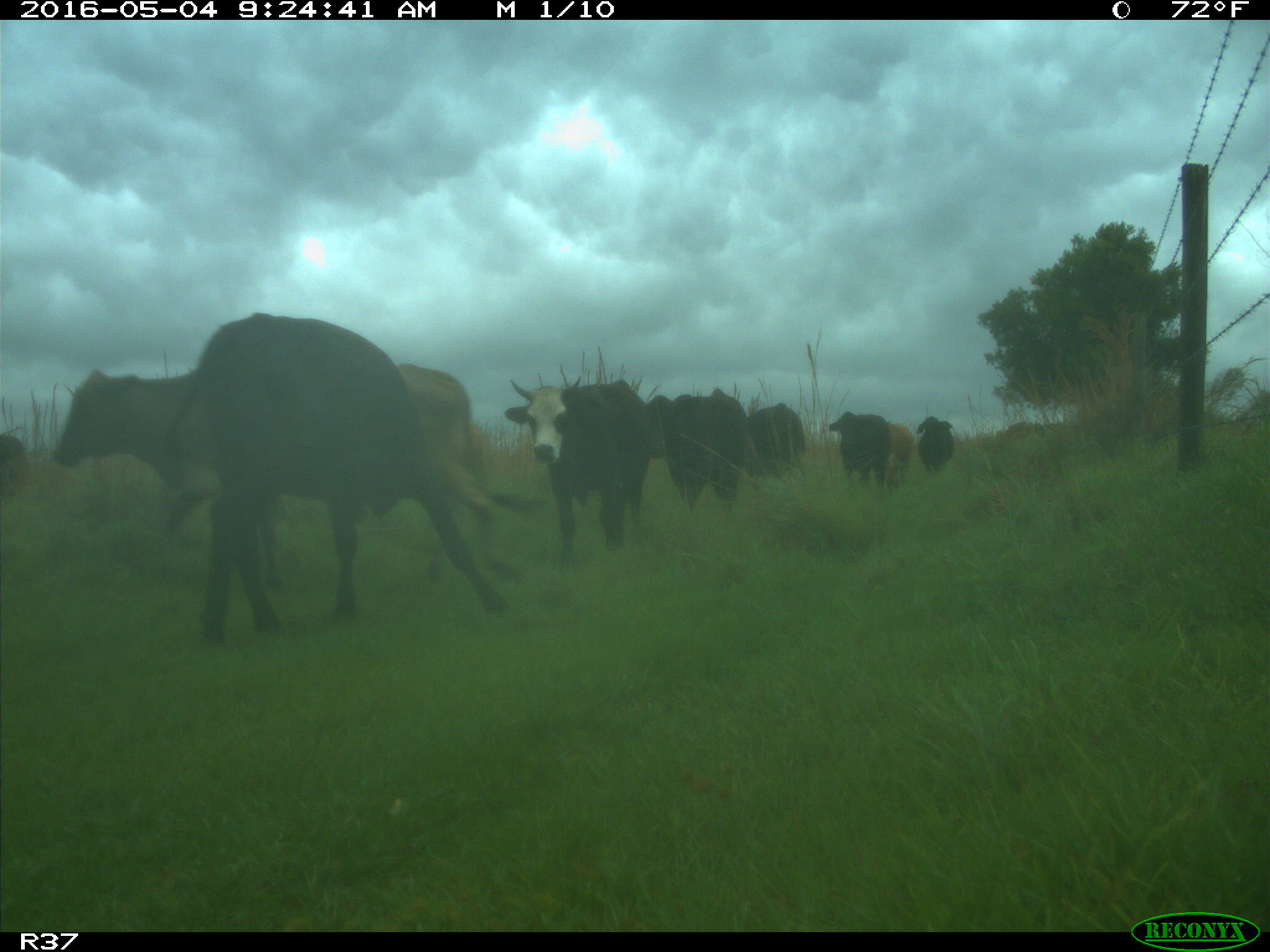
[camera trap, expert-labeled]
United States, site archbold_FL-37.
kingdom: Animalia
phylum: Chordata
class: Mammalia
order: Artiodactyla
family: Bovidae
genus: Bos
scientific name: Bos taurus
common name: domestic cow